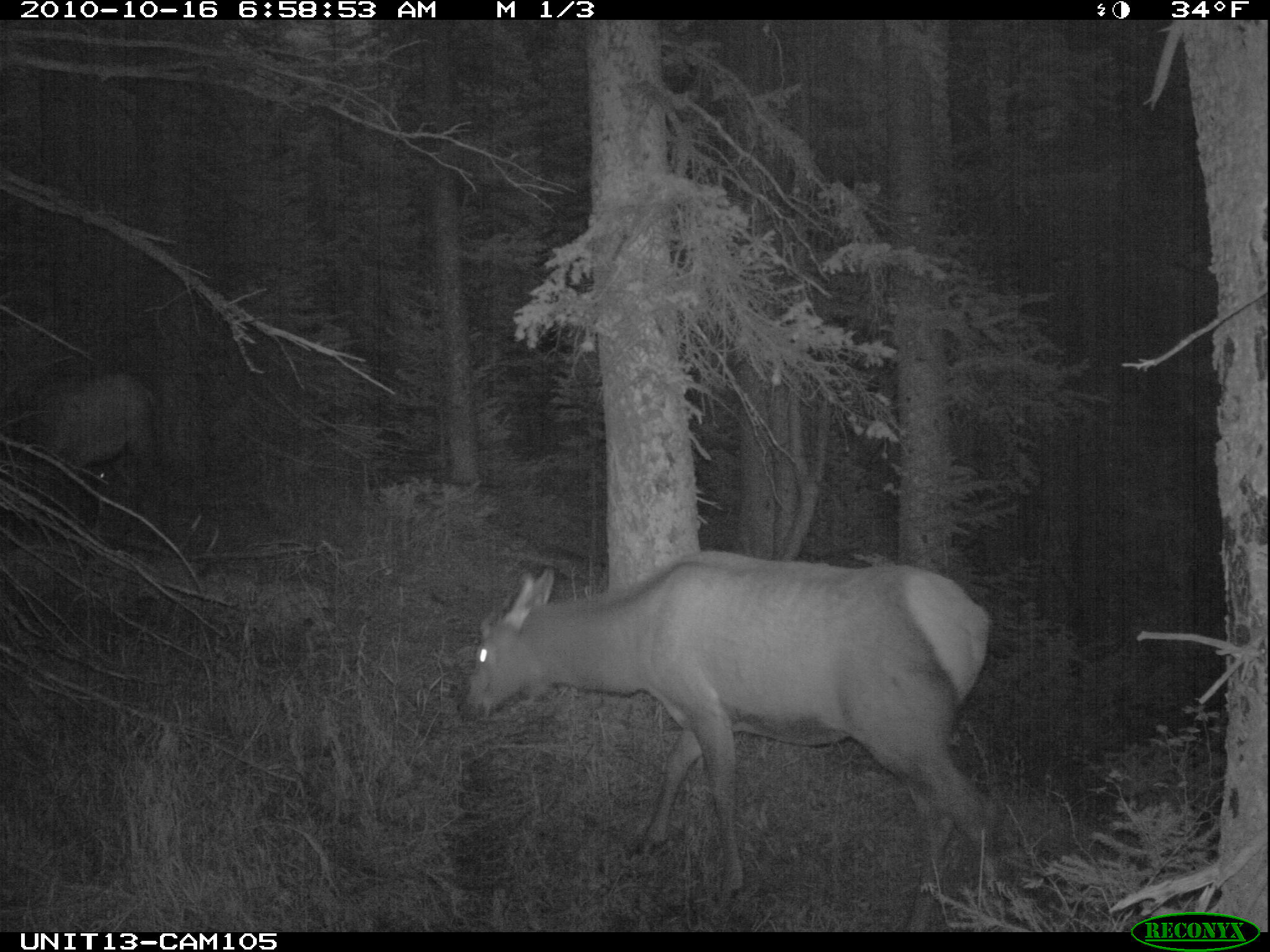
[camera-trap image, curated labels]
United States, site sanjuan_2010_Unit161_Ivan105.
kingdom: Animalia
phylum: Chordata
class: Mammalia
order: Artiodactyla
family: Cervidae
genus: Cervus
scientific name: Cervus elaphus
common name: red deer